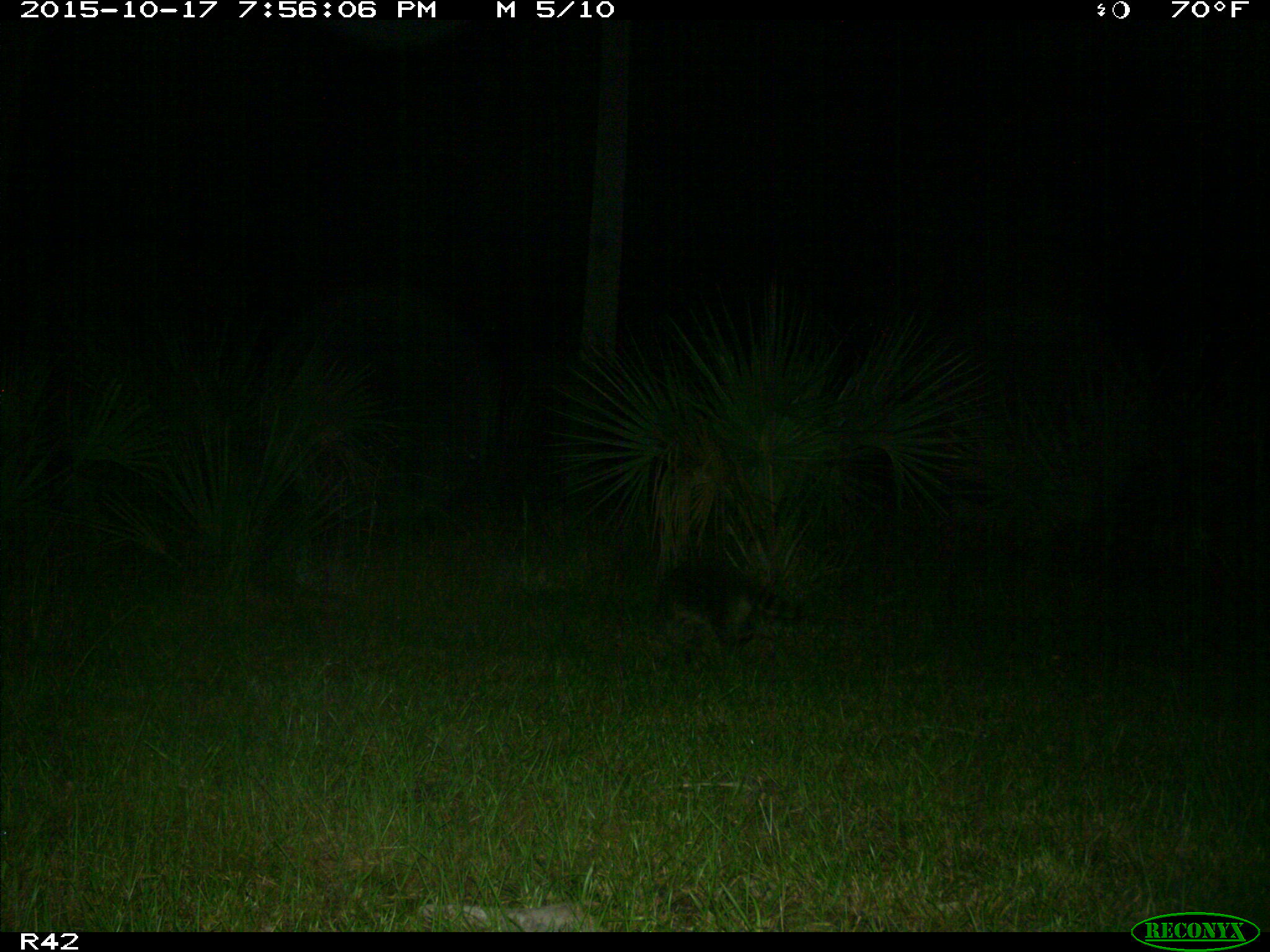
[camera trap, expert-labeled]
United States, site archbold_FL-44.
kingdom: Animalia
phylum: Chordata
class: Mammalia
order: Carnivora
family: Procyonidae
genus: Procyon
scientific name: Procyon lotor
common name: common raccoon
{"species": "Procyon lotor (common raccoon)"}